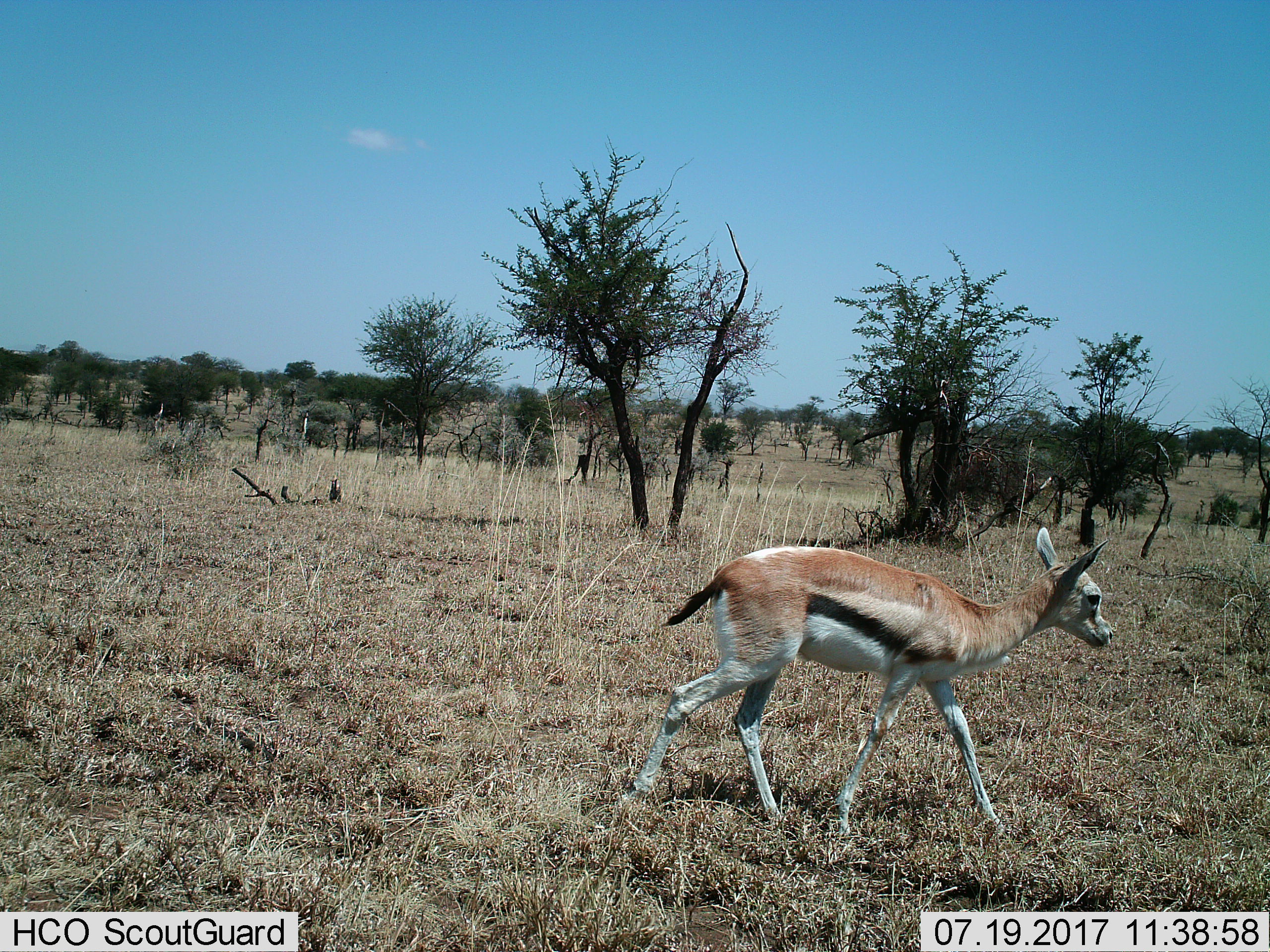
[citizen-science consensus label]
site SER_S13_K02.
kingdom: Animalia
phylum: Chordata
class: Mammalia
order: Artiodactyla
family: Bovidae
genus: Eudorcas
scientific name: Eudorcas thomsonii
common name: thomson's gazelle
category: gazellethomsons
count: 1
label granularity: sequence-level